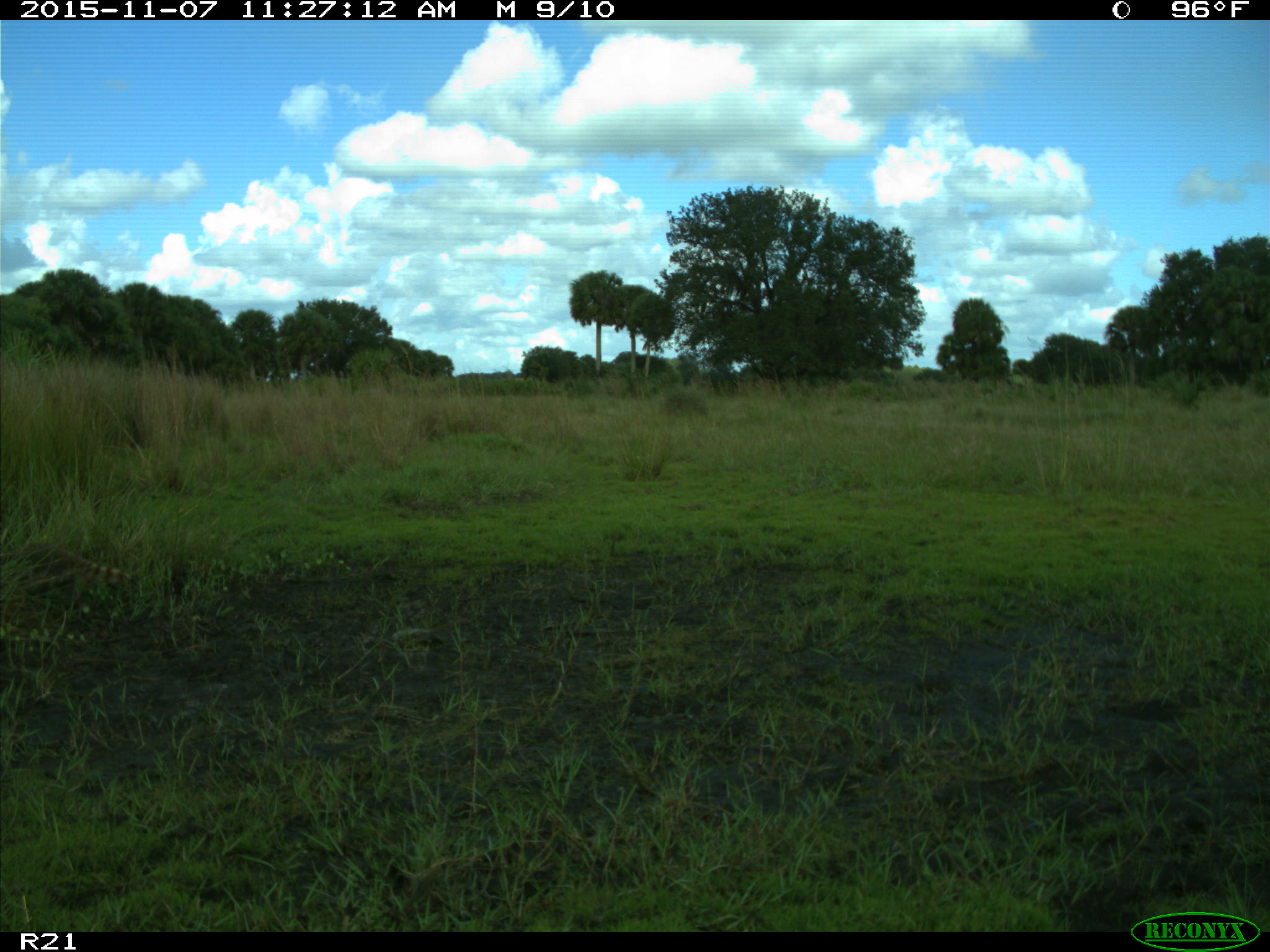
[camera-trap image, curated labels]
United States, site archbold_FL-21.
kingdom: Animalia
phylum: Chordata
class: Mammalia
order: Carnivora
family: Procyonidae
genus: Procyon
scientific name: Procyon lotor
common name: common raccoon